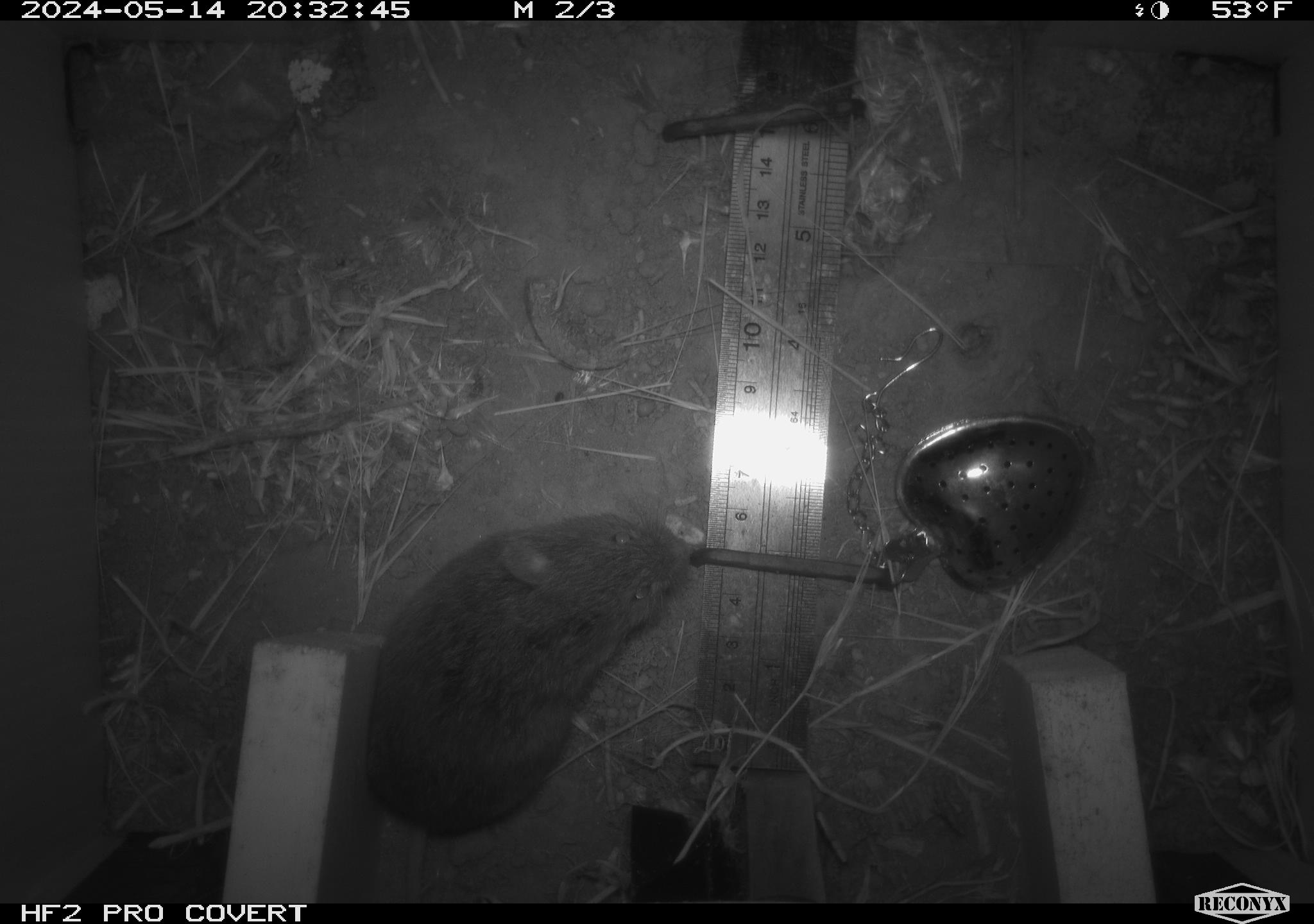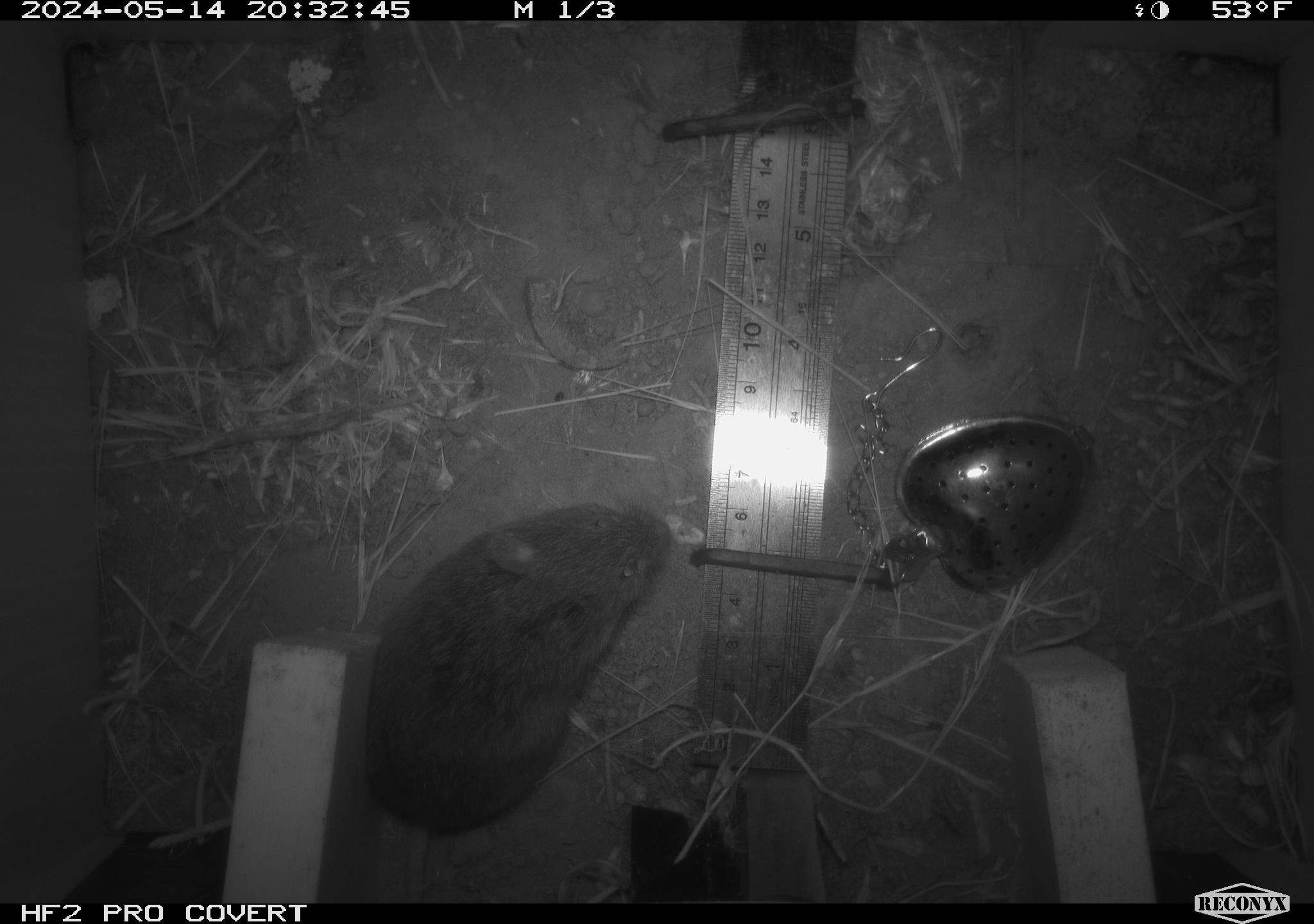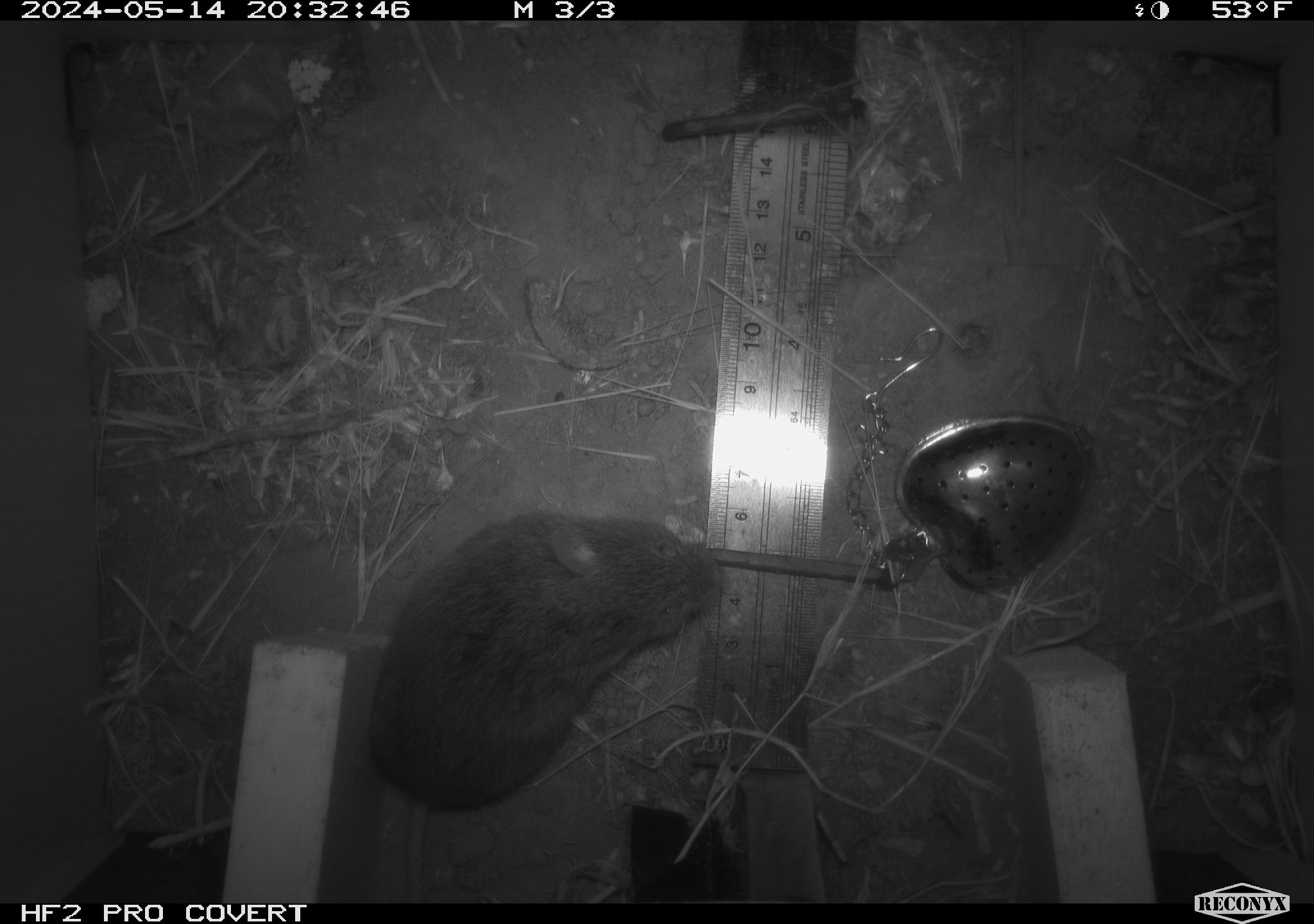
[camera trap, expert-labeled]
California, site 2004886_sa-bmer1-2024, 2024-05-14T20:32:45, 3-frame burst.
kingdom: Animalia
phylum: Chordata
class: Mammalia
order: Rodentia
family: Cricetidae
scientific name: Arvicolinae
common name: voles, lemmings, and muskrats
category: arvicolinae subfamily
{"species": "arvicolinae subfamily (voles, lemmings, and muskrats) (Arvicolinae)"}